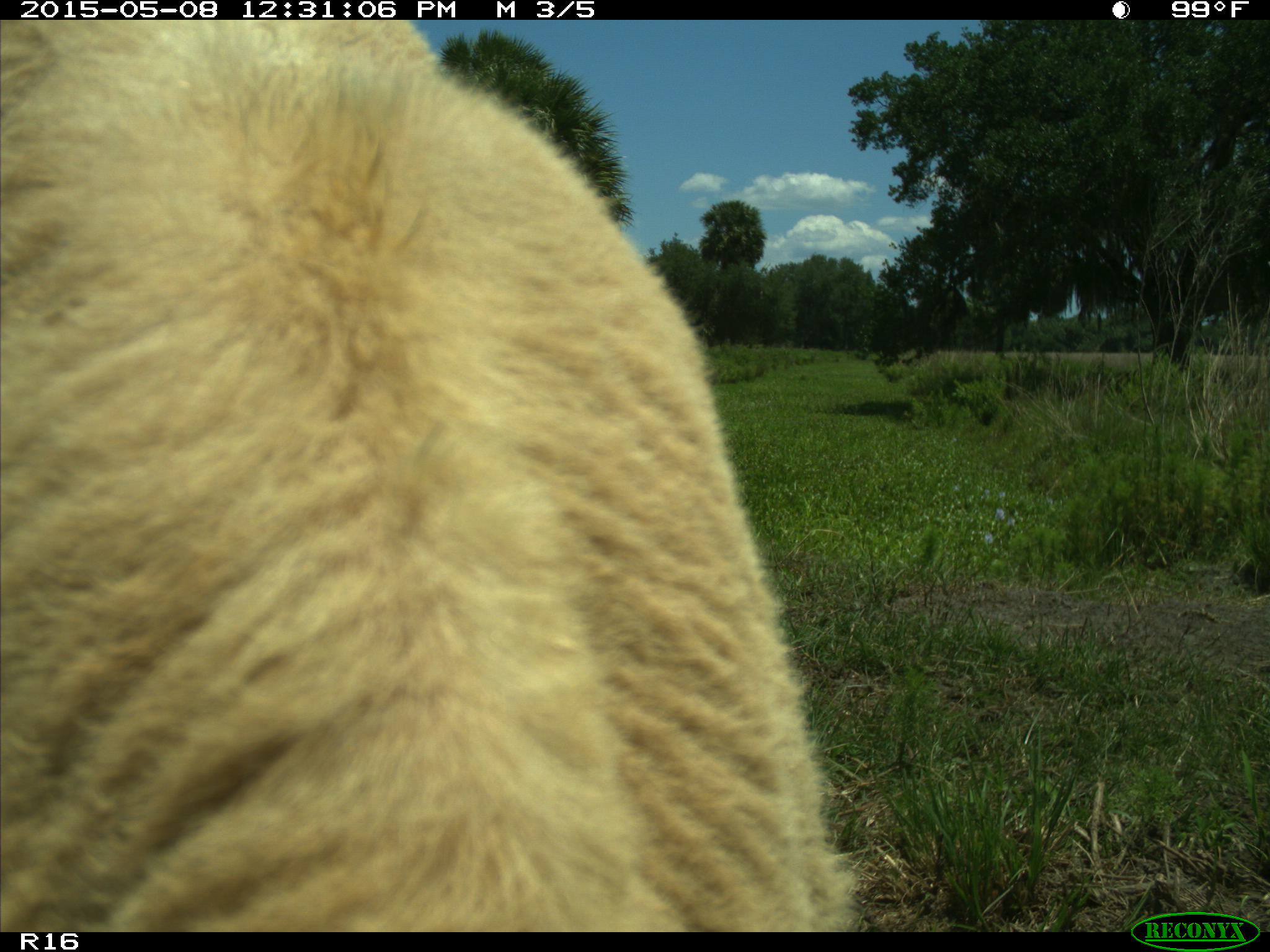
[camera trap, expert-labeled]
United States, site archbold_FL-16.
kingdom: Animalia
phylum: Chordata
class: Mammalia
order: Artiodactyla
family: Bovidae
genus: Bos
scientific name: Bos taurus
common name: domestic cow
Bos taurus (domestic cow).